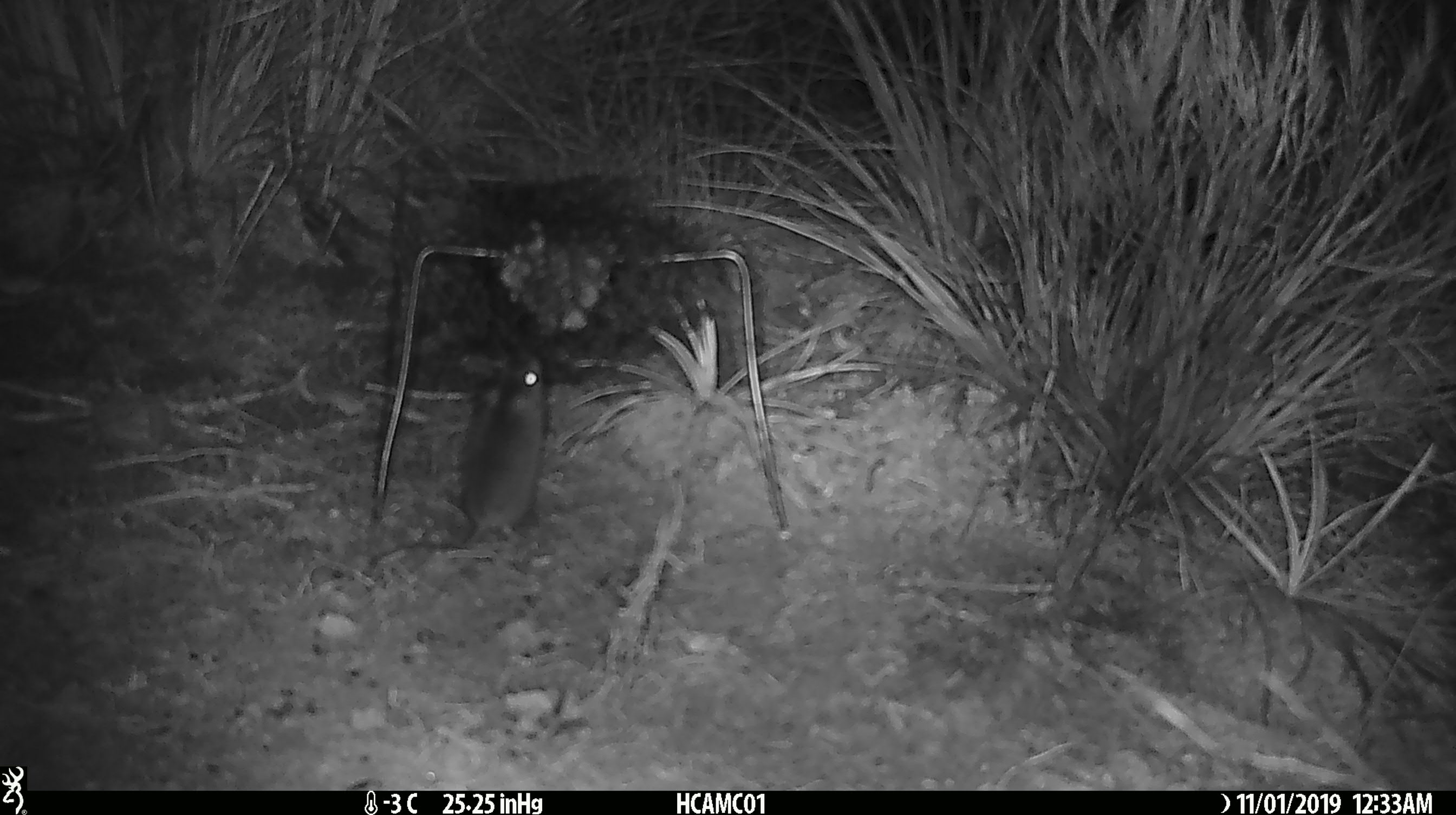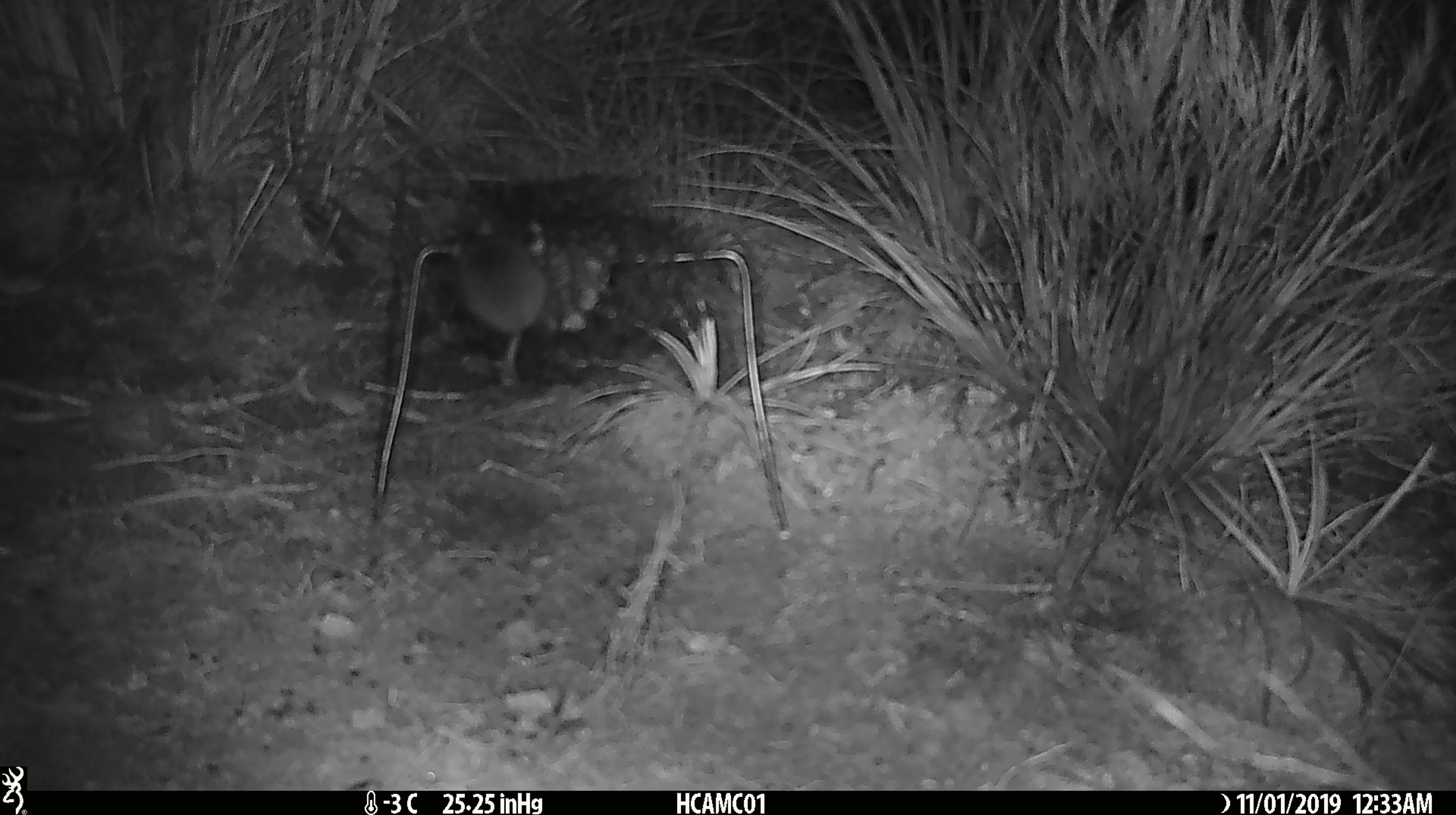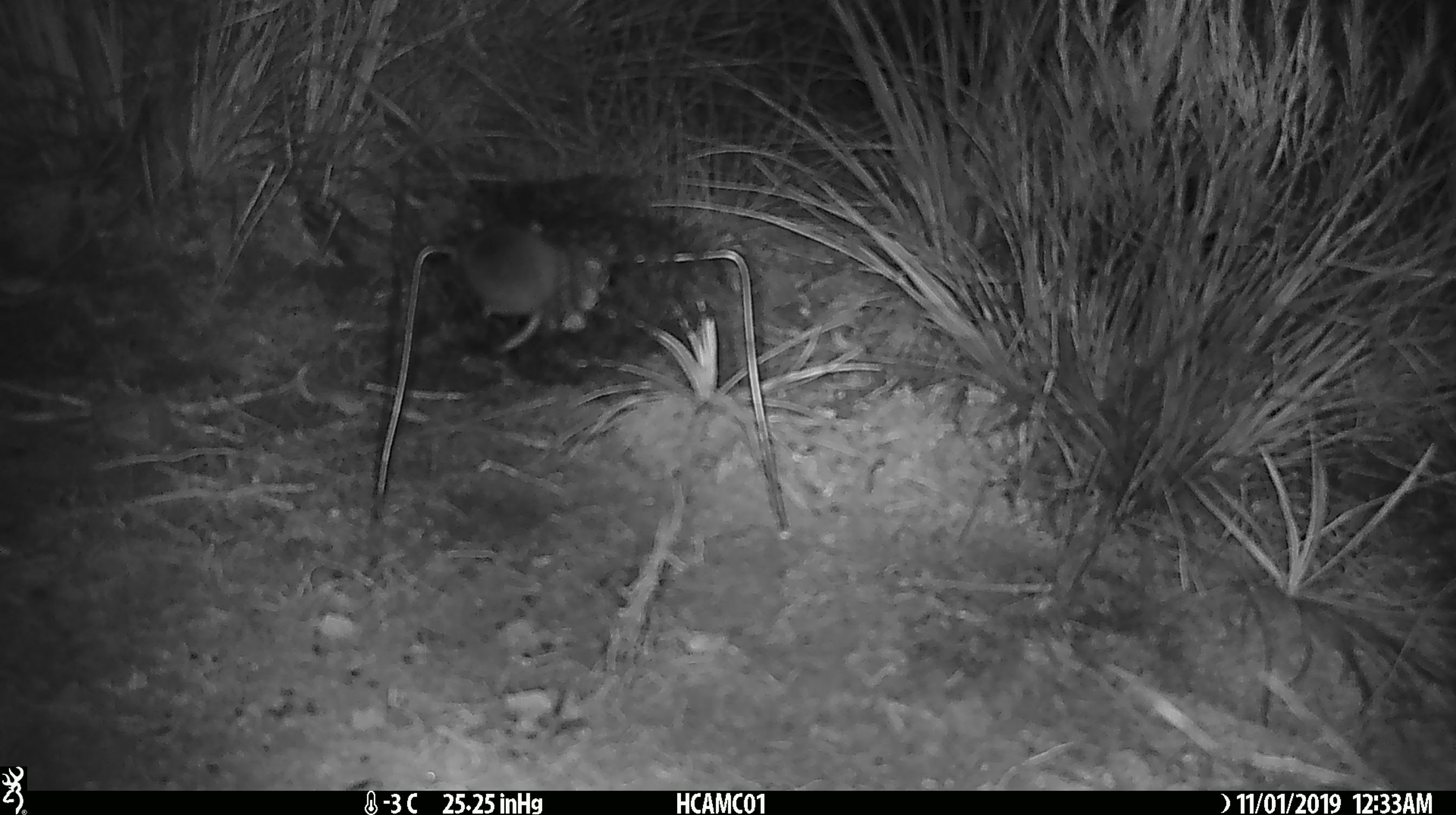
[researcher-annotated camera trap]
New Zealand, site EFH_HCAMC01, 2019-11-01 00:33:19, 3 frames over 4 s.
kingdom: Animalia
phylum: Chordata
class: Mammalia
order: Rodentia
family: Muridae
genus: Mus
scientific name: Mus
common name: mouse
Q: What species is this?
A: Mouse (Mus).